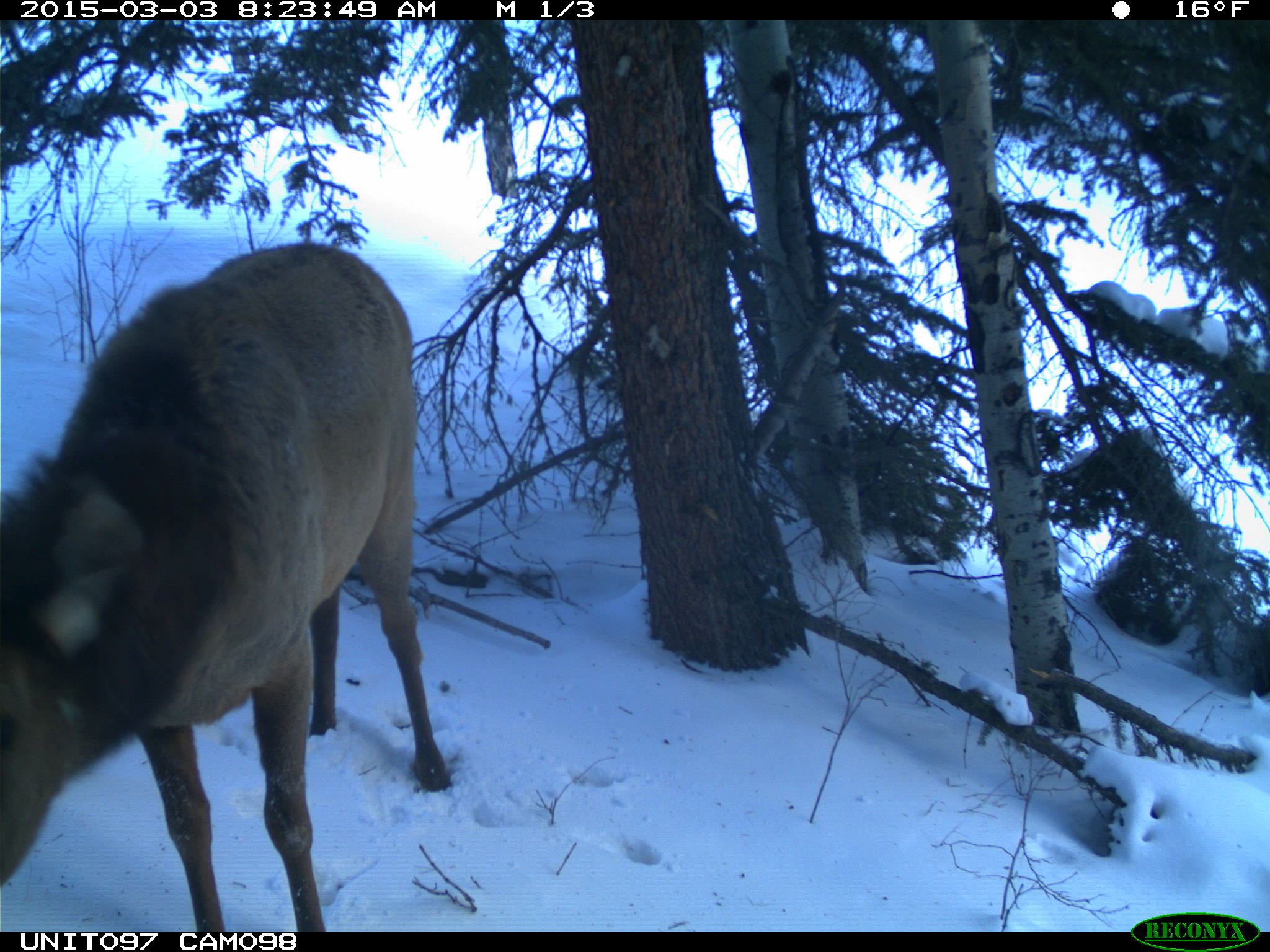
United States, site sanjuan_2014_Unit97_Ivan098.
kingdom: Animalia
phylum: Chordata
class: Mammalia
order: Artiodactyla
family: Cervidae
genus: Cervus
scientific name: Cervus elaphus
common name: red deer